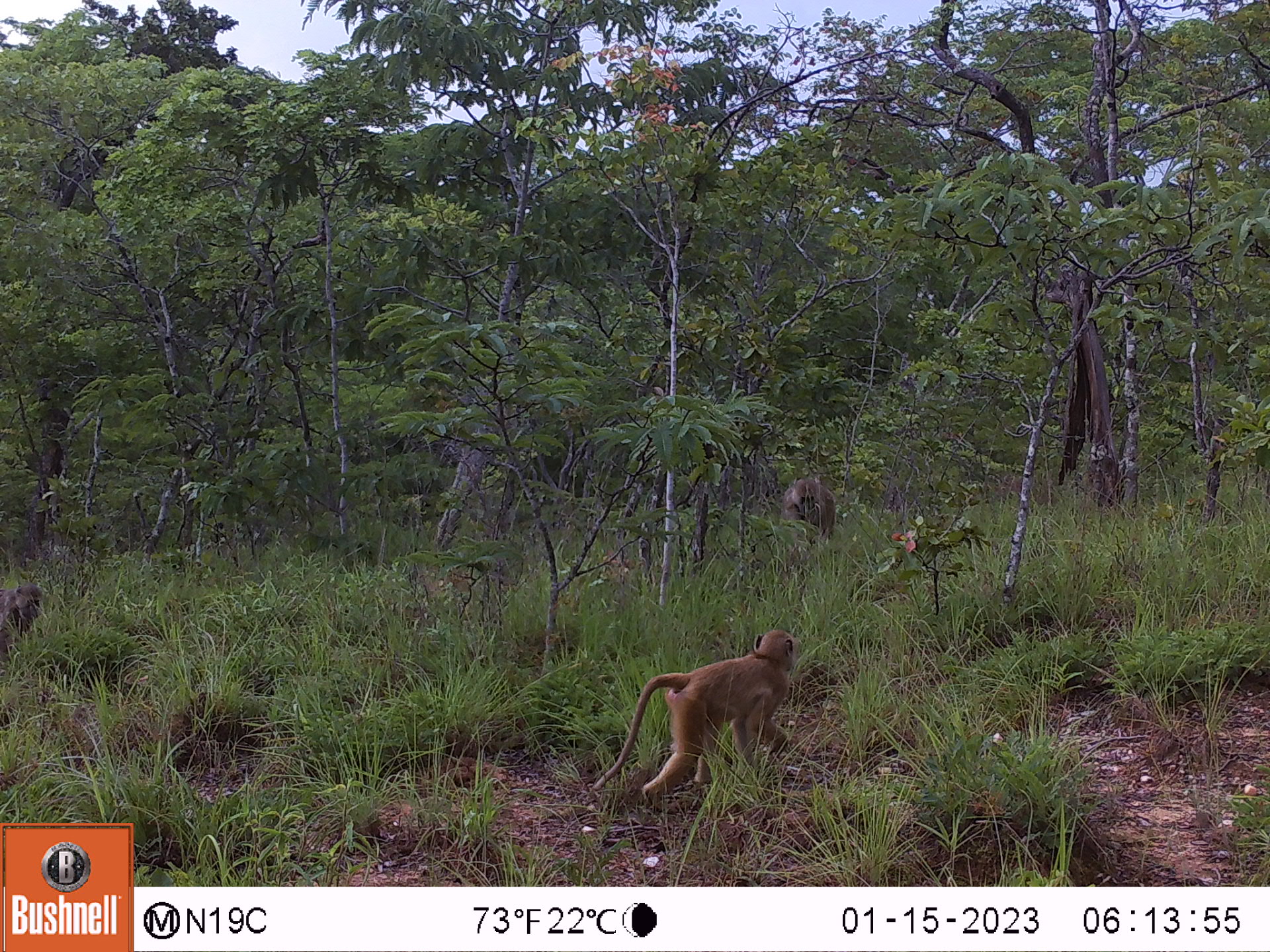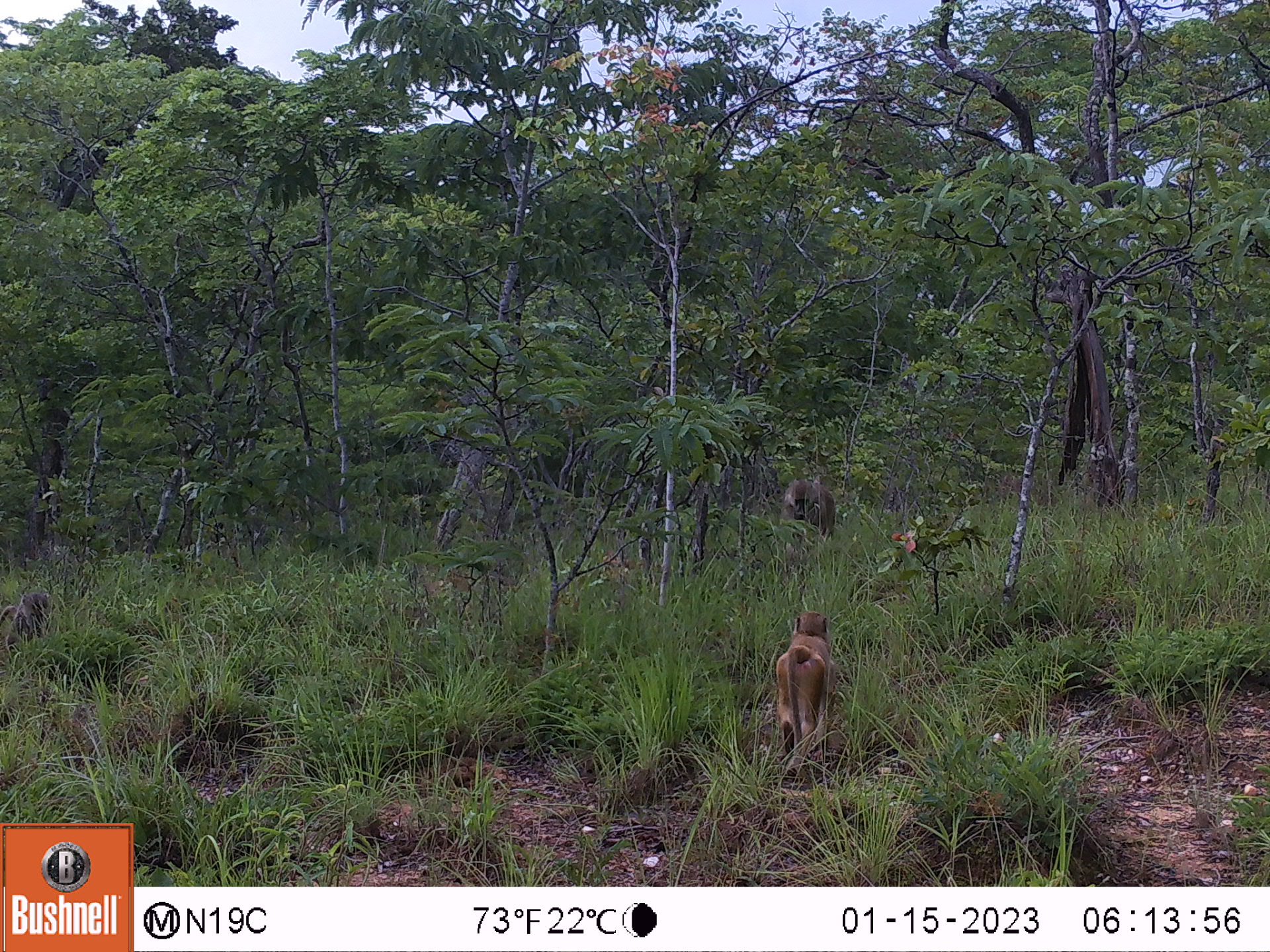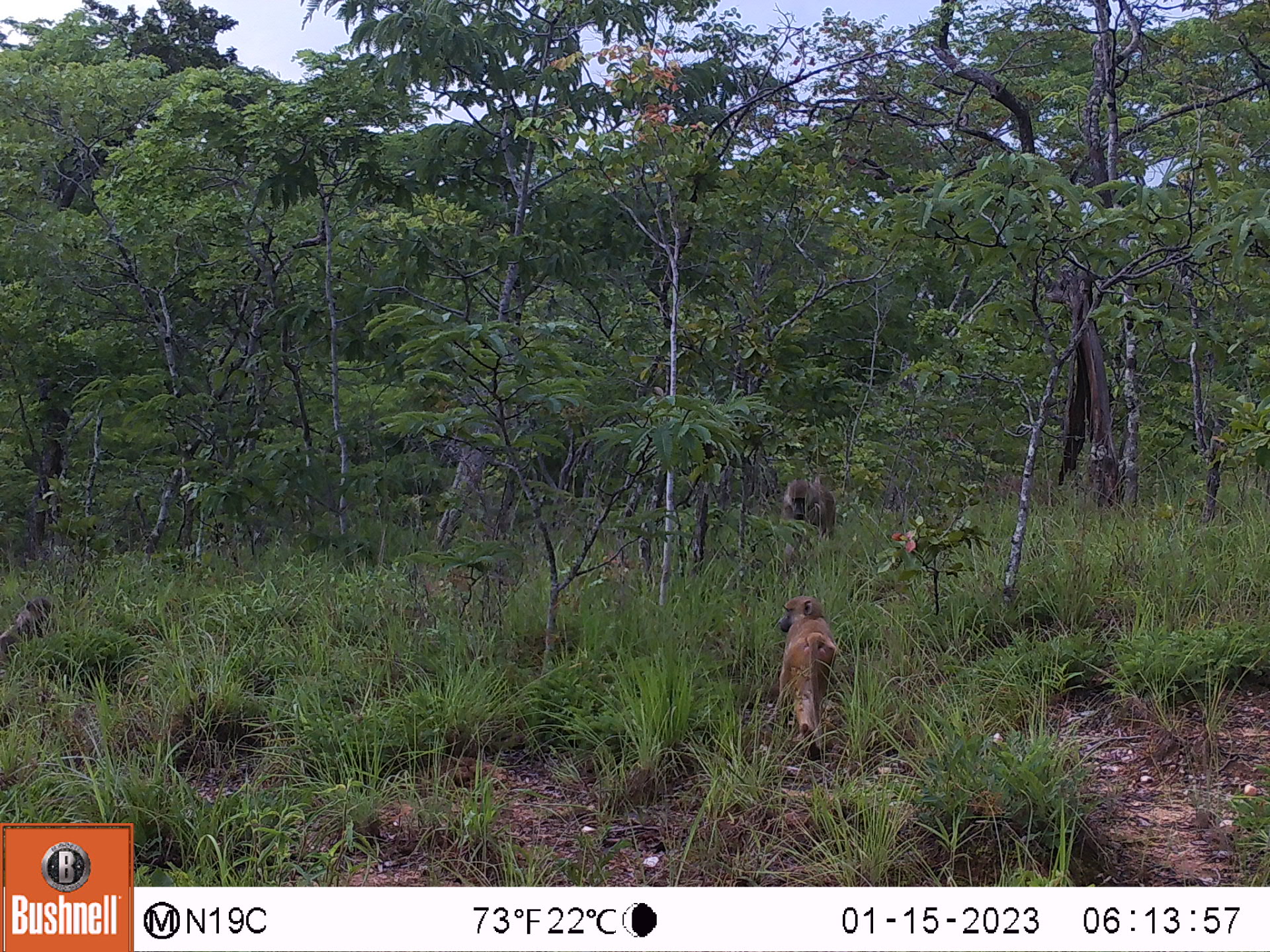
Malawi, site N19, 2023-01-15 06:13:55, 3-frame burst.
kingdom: Animalia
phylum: Chordata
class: Mammalia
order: Primates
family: Cercopithecidae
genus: Papio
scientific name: Papio cynocephalus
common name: yellow baboon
Yellow baboon (Papio cynocephalus), count 3.